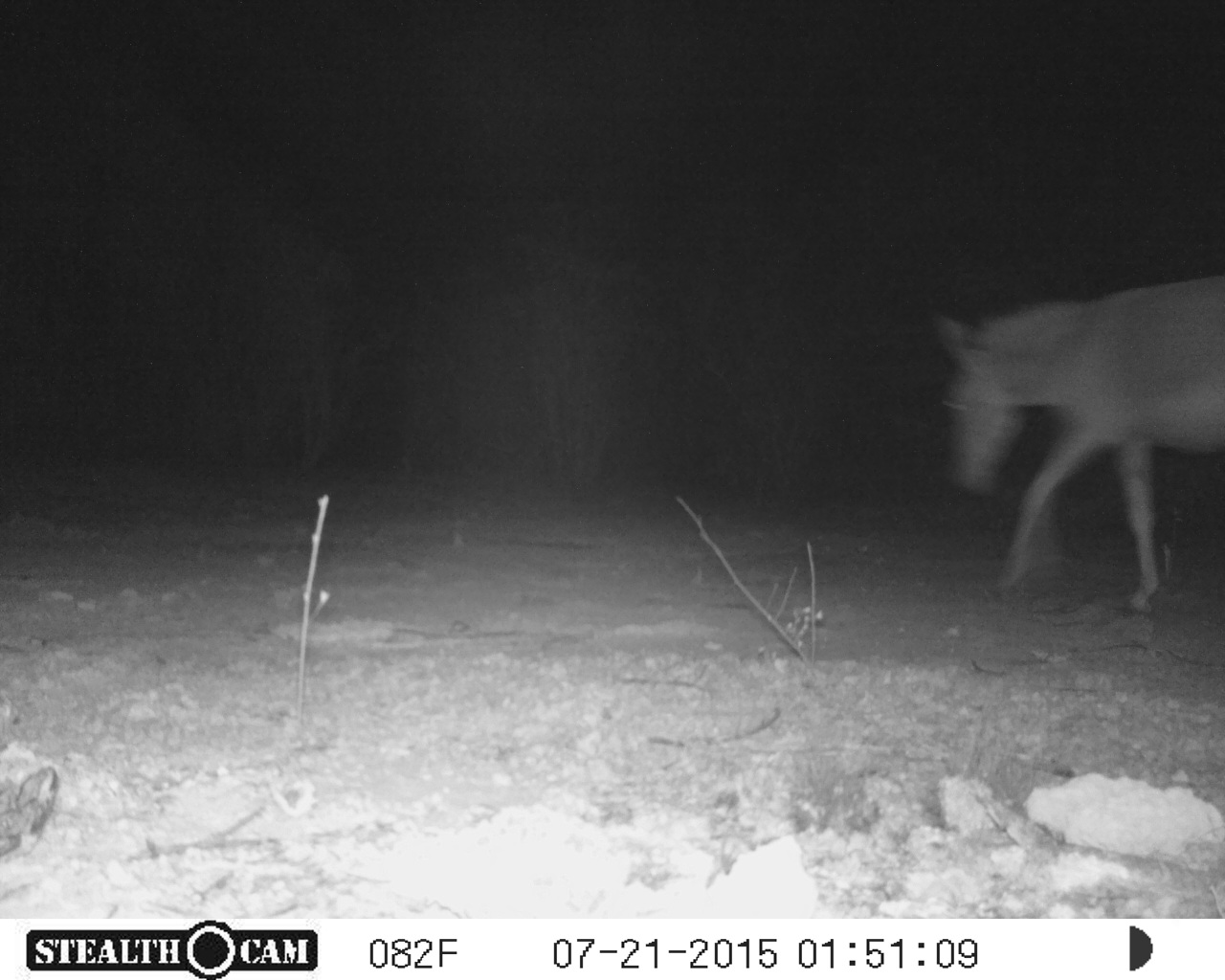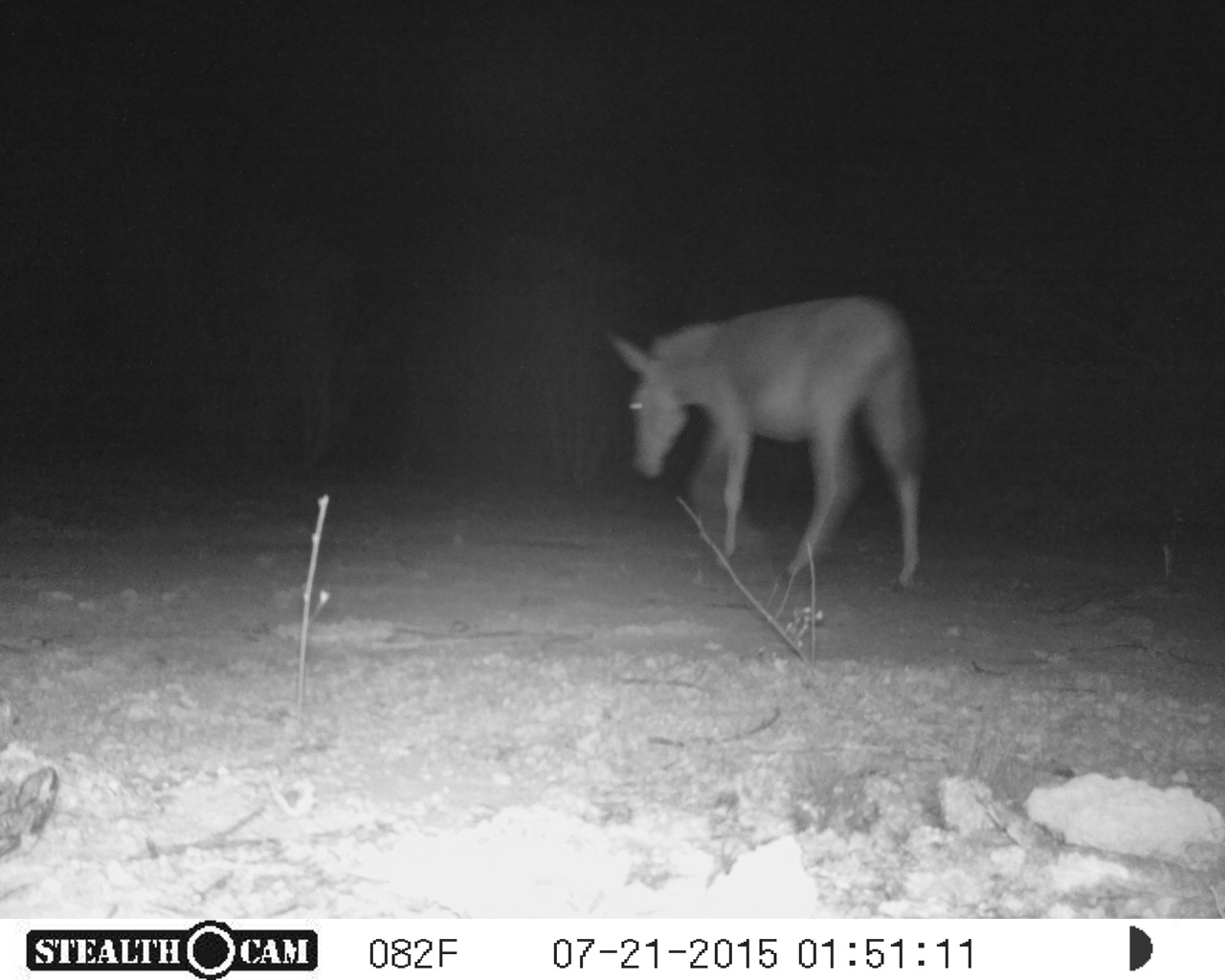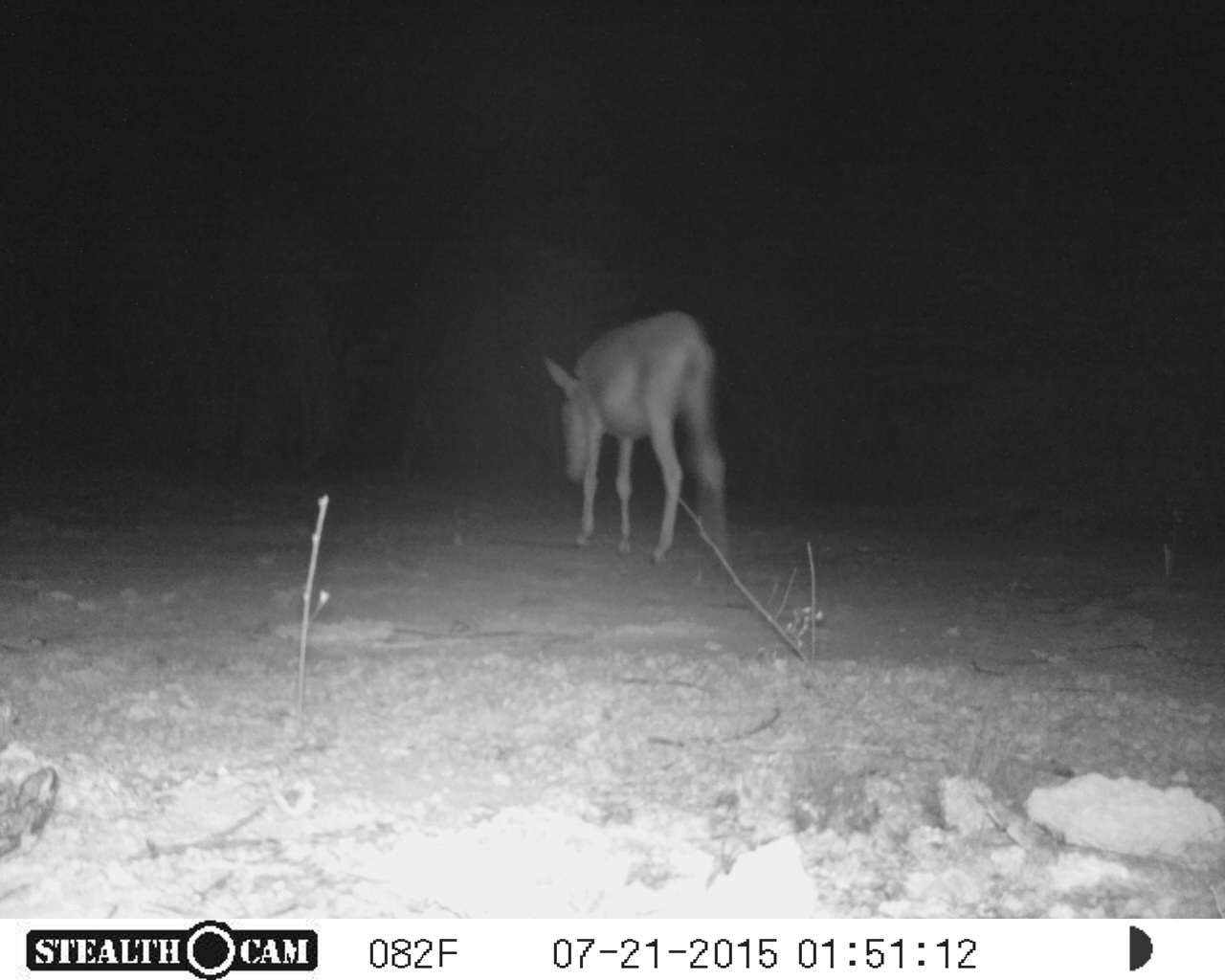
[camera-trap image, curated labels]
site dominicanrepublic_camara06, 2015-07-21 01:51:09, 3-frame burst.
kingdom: Animalia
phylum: Chordata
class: Mammalia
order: Perissodactyla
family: Equidae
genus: Equus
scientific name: Equus asinus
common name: donkey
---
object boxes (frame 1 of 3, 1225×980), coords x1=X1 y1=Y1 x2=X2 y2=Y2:
donkey: x1=929 y1=266 x2=1222 y2=614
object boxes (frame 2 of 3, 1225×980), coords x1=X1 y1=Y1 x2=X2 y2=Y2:
donkey: x1=599 y1=297 x2=926 y2=593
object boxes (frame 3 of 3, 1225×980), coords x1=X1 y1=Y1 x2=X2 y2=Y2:
donkey: x1=539 y1=311 x2=729 y2=578